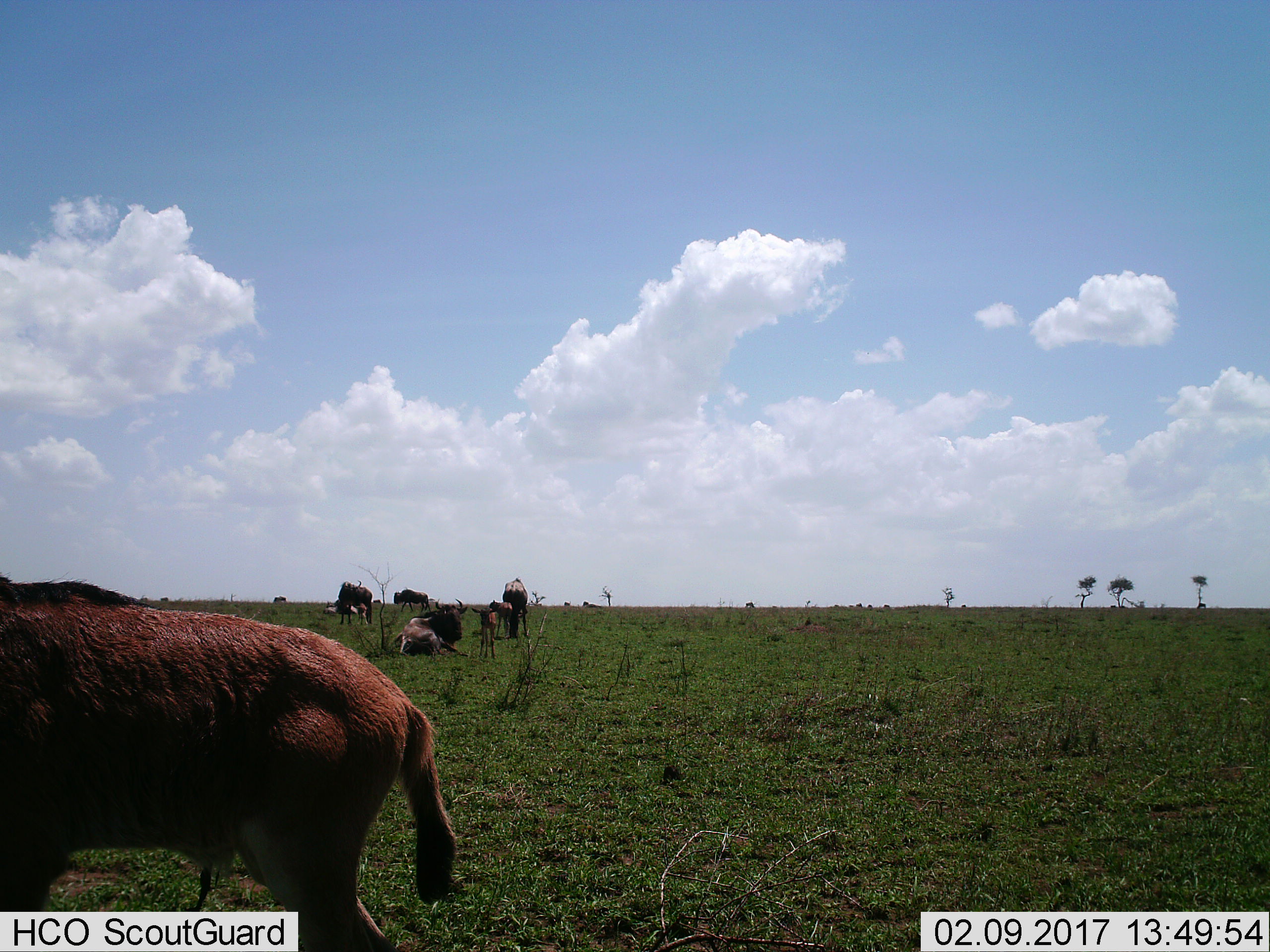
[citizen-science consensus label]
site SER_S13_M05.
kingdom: Animalia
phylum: Chordata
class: Mammalia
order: Artiodactyla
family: Bovidae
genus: Connochaetes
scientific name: Connochaetes taurinus taurinus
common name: blue wildebeest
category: wildebeestblue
Wildebeestblue (blue wildebeest) (Connochaetes taurinus taurinus), count 11-50. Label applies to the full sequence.